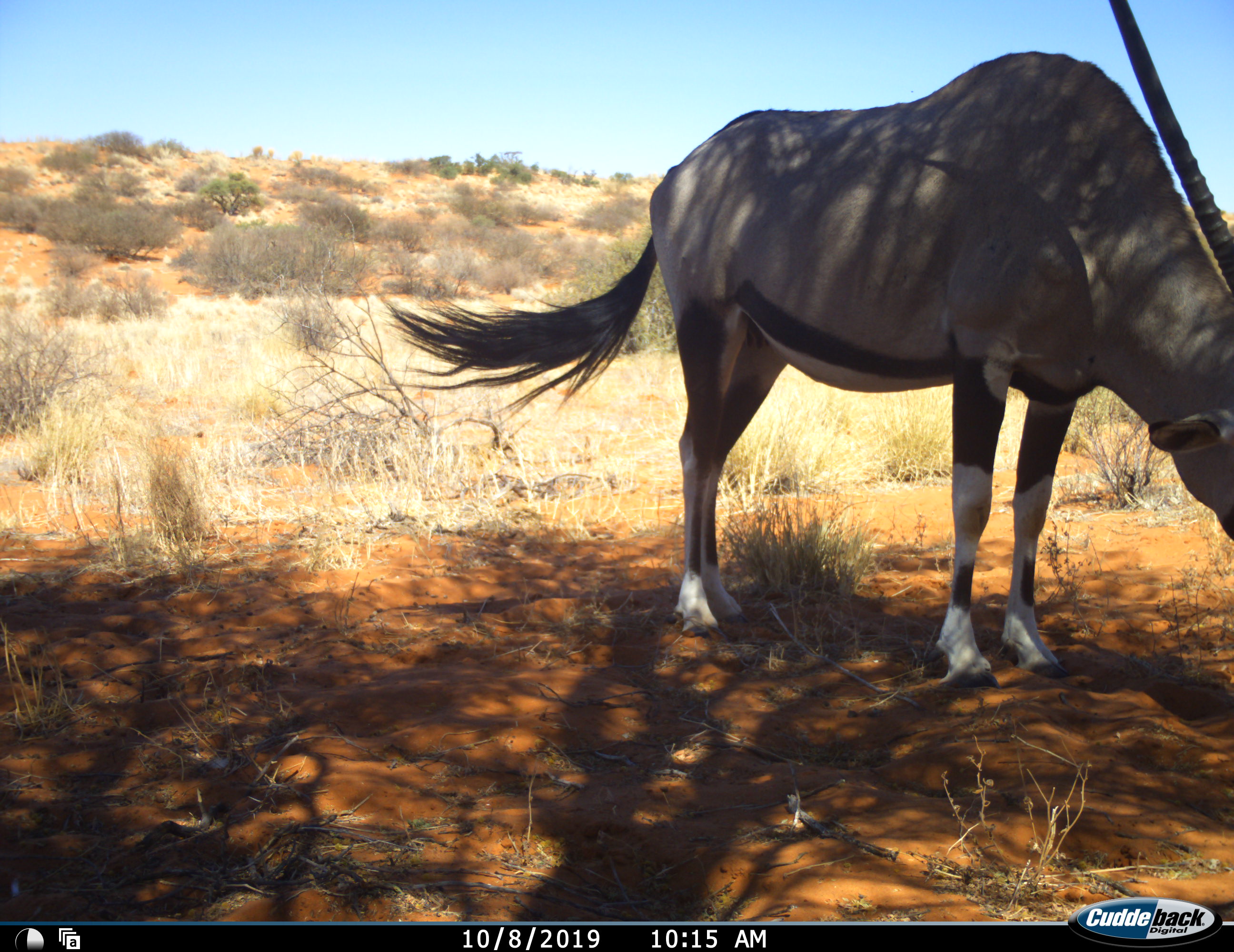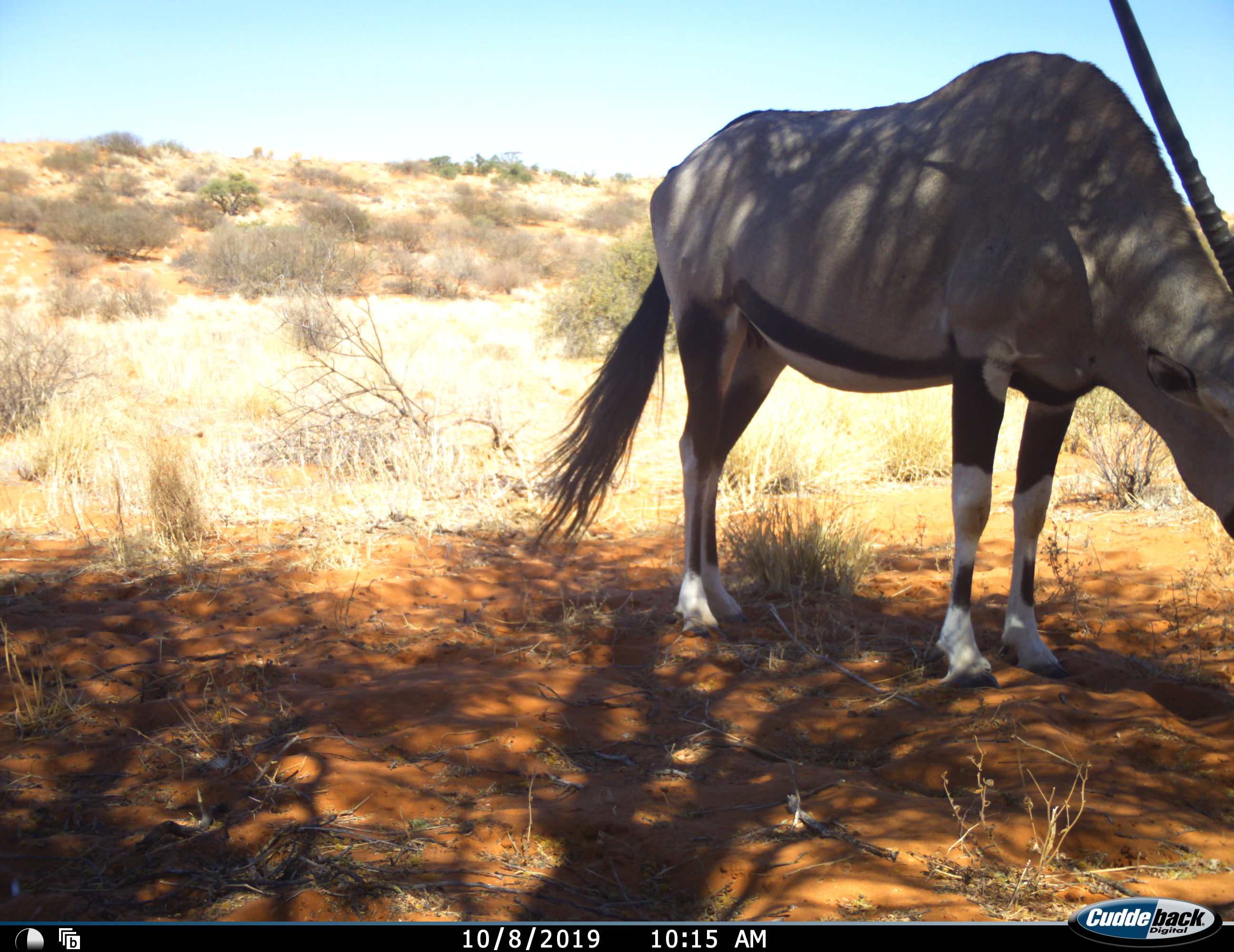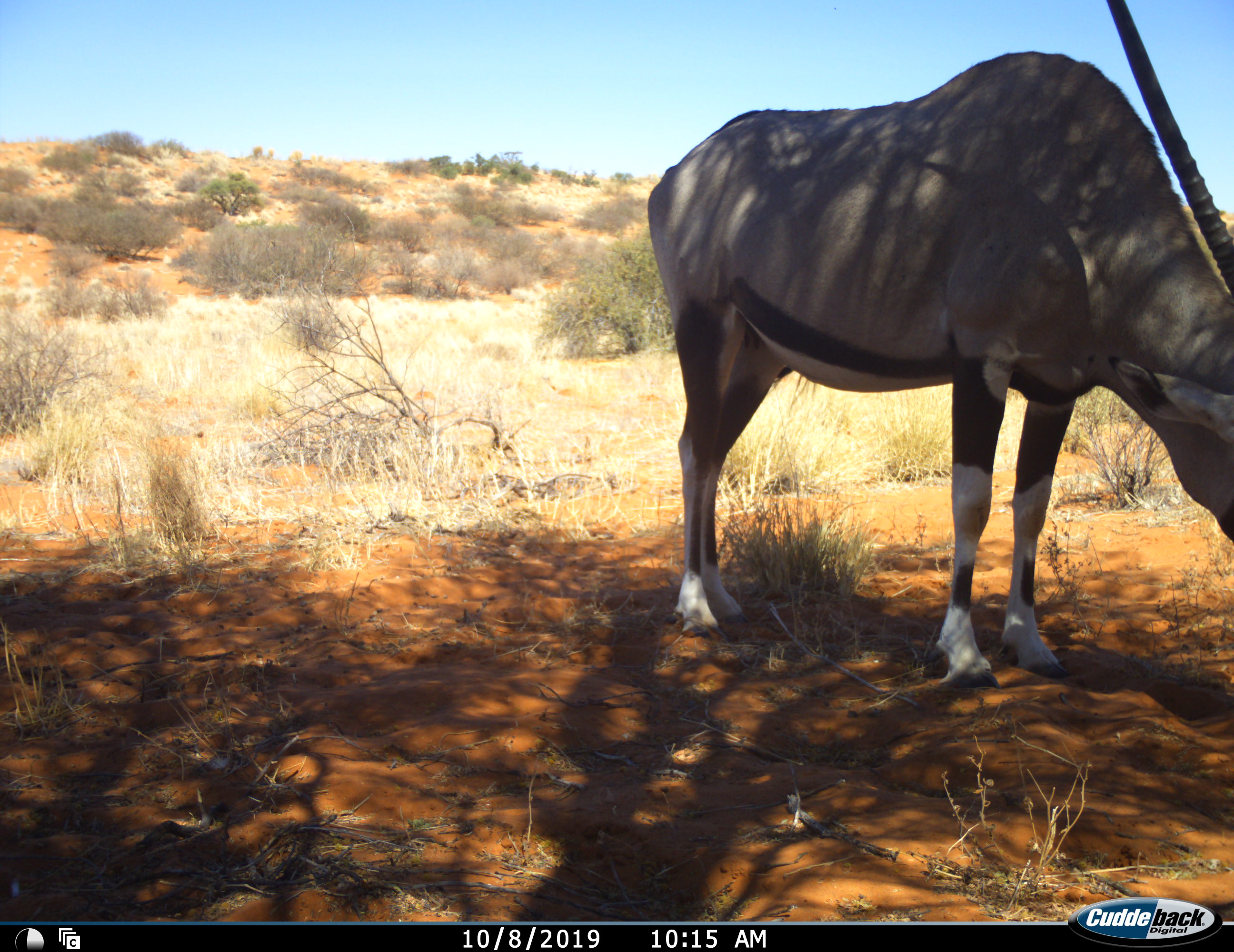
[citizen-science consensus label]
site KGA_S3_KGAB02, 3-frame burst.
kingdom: Animalia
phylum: Chordata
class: Mammalia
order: Artiodactyla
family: Bovidae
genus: Oryx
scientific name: Oryx gazella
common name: gemsbok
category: oryx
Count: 1.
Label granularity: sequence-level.